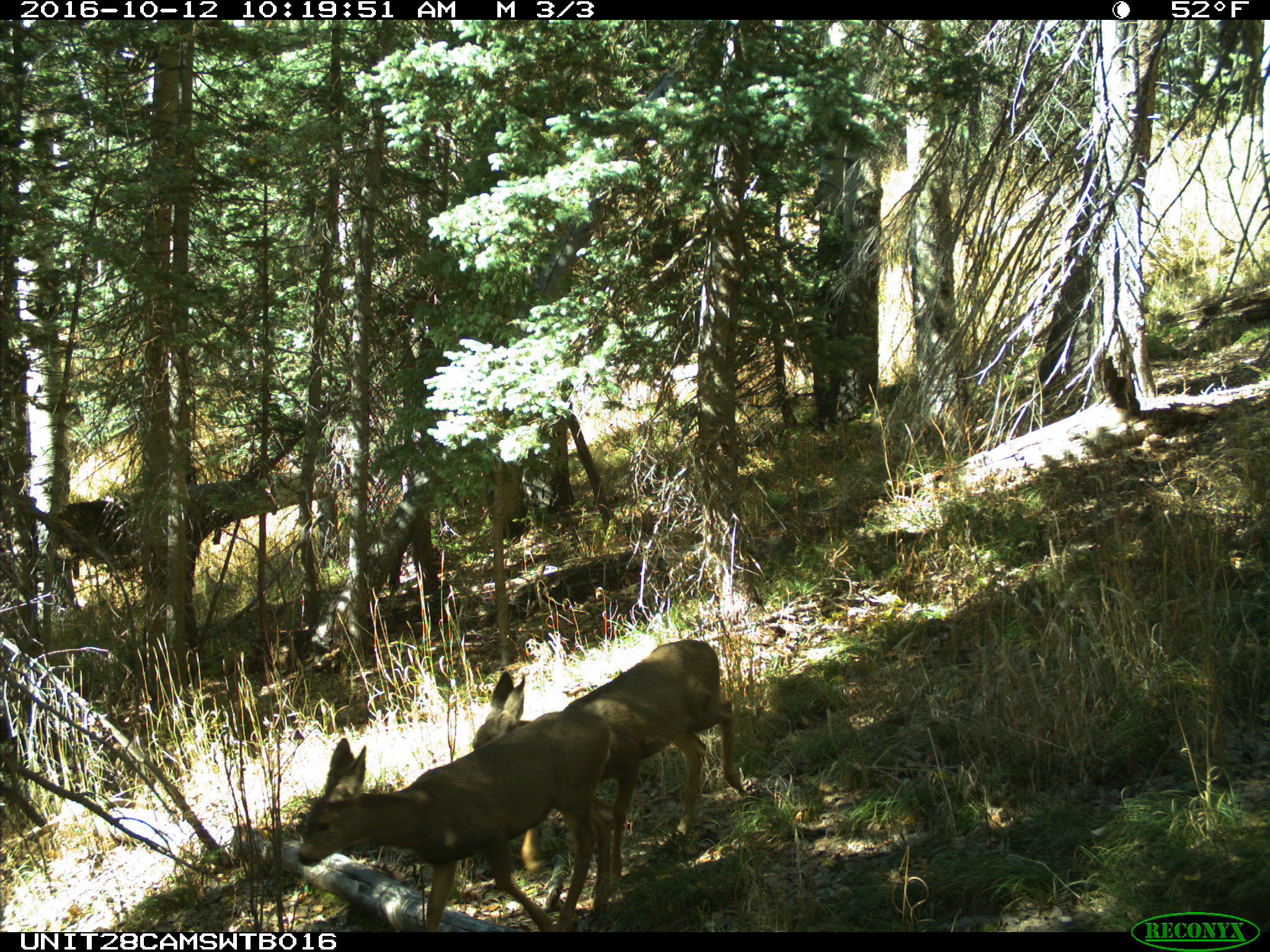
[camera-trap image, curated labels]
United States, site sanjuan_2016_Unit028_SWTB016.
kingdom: Animalia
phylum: Chordata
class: Mammalia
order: Artiodactyla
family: Cervidae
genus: Odocoileus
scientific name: Odocoileus hemionus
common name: mule deer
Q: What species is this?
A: Odocoileus hemionus (mule deer).